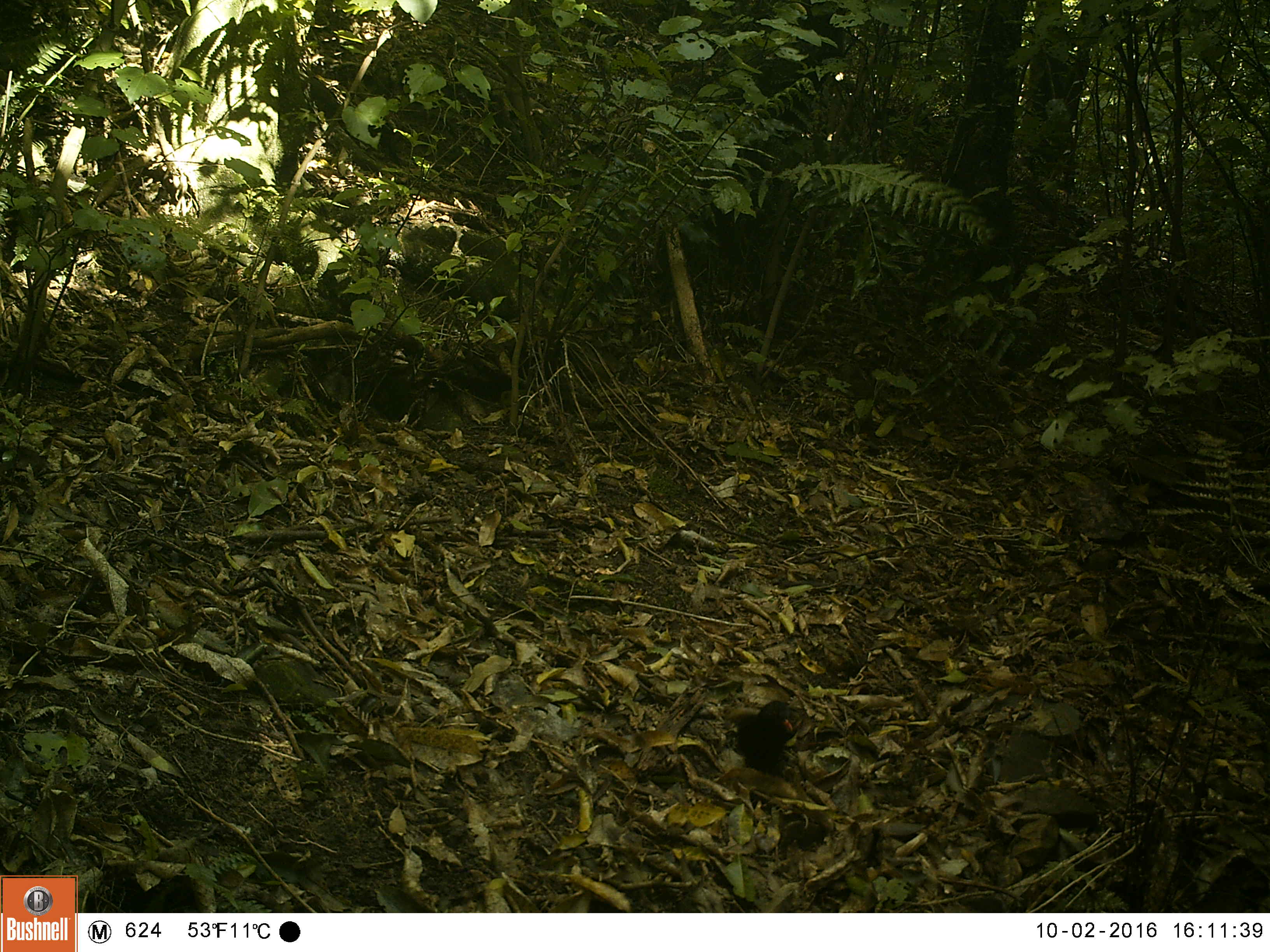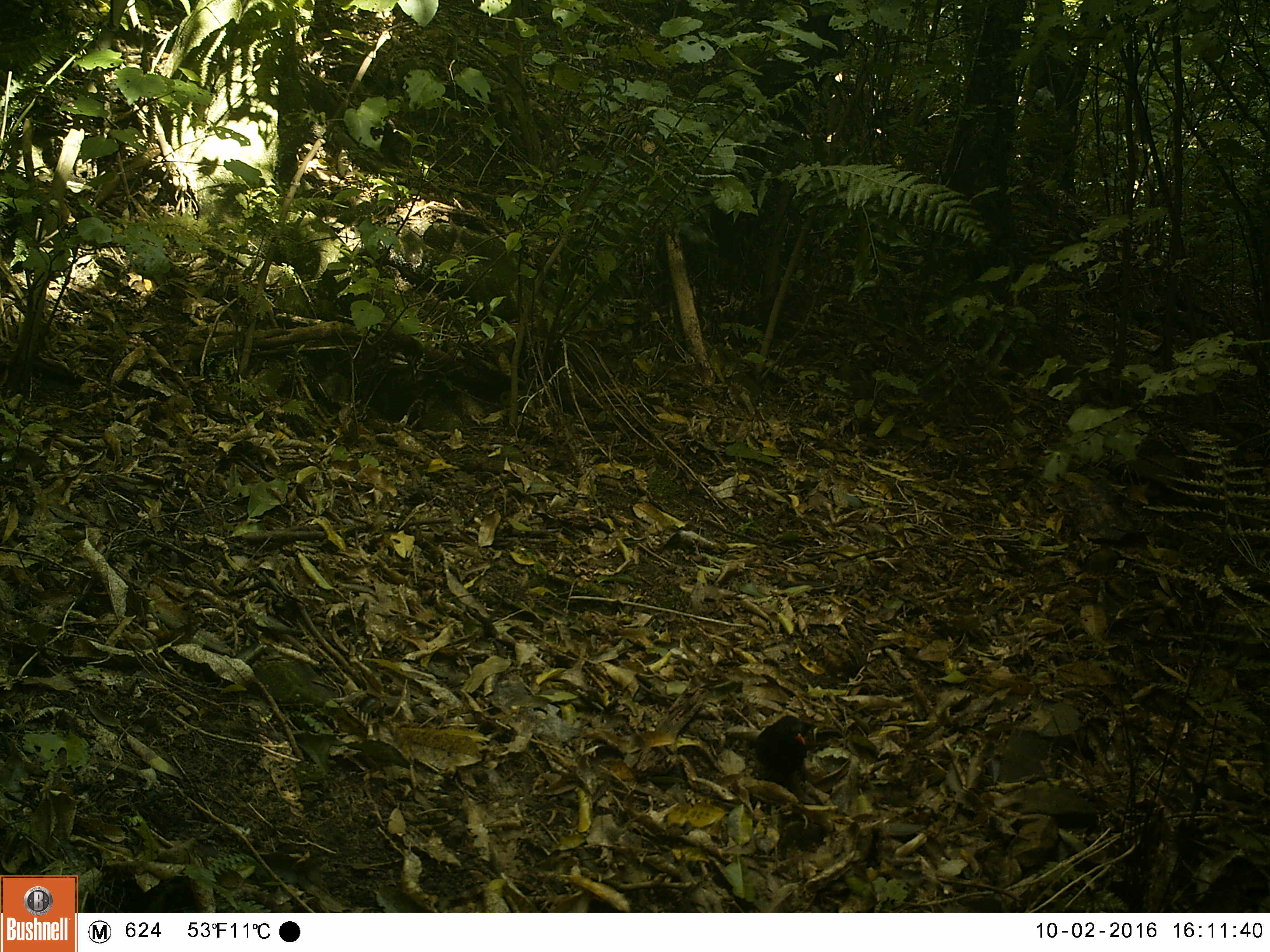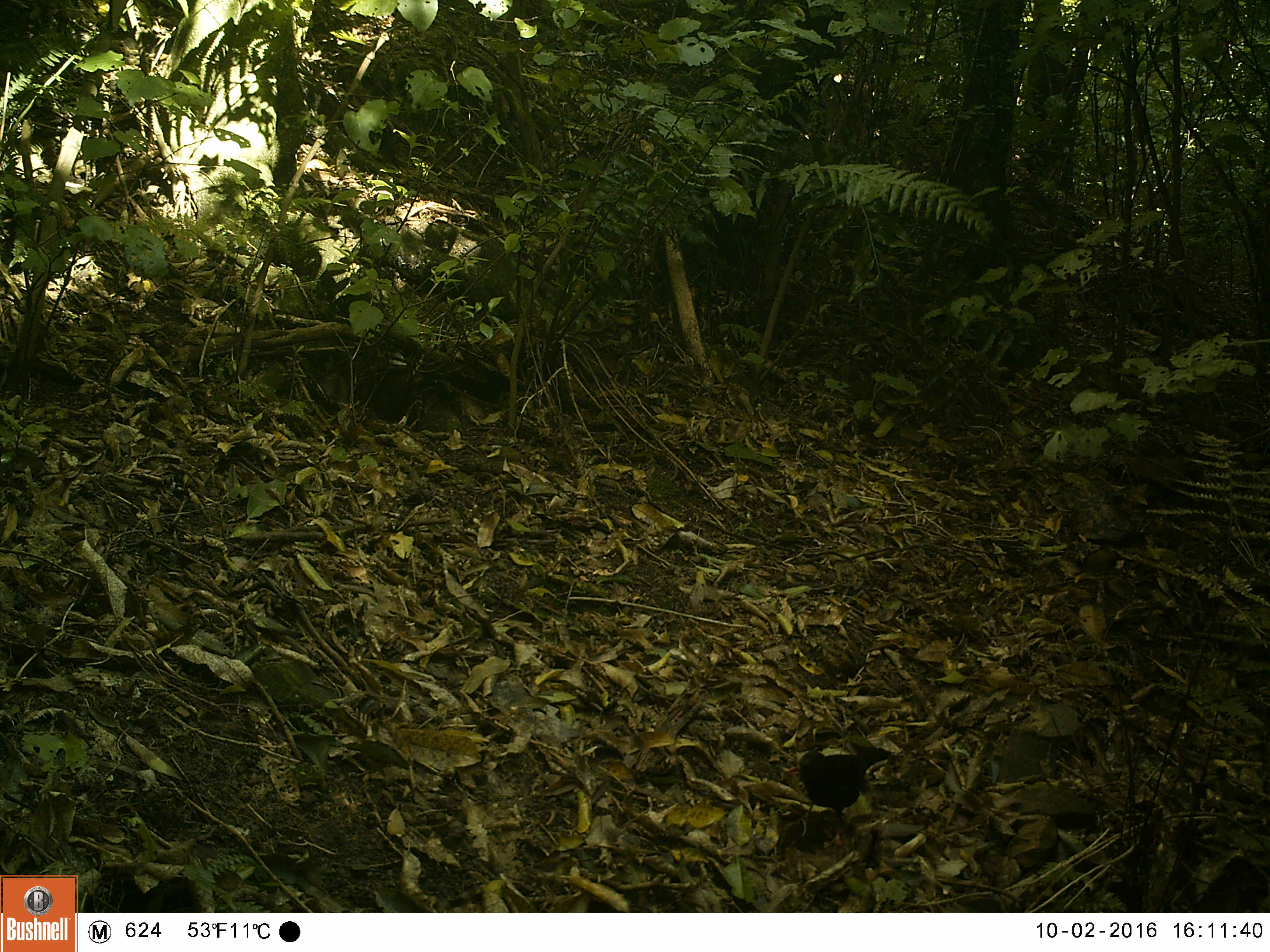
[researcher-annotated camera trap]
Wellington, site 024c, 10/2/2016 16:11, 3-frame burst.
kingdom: Animalia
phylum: Chordata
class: Aves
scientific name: Aves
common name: bird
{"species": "bird (Aves)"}